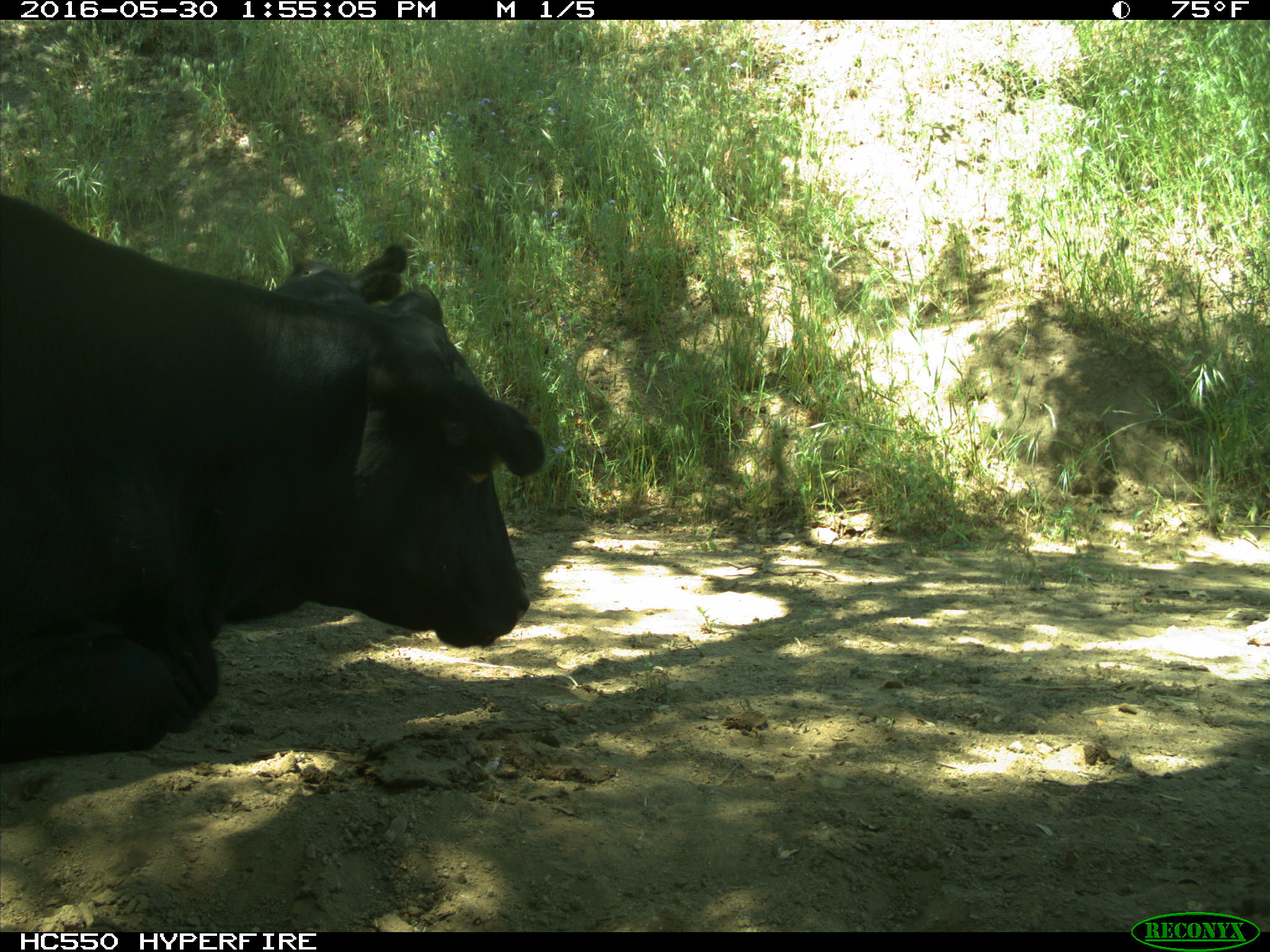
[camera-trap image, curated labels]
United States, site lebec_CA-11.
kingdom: Animalia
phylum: Chordata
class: Mammalia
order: Artiodactyla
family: Bovidae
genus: Bos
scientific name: Bos taurus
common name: domestic cow